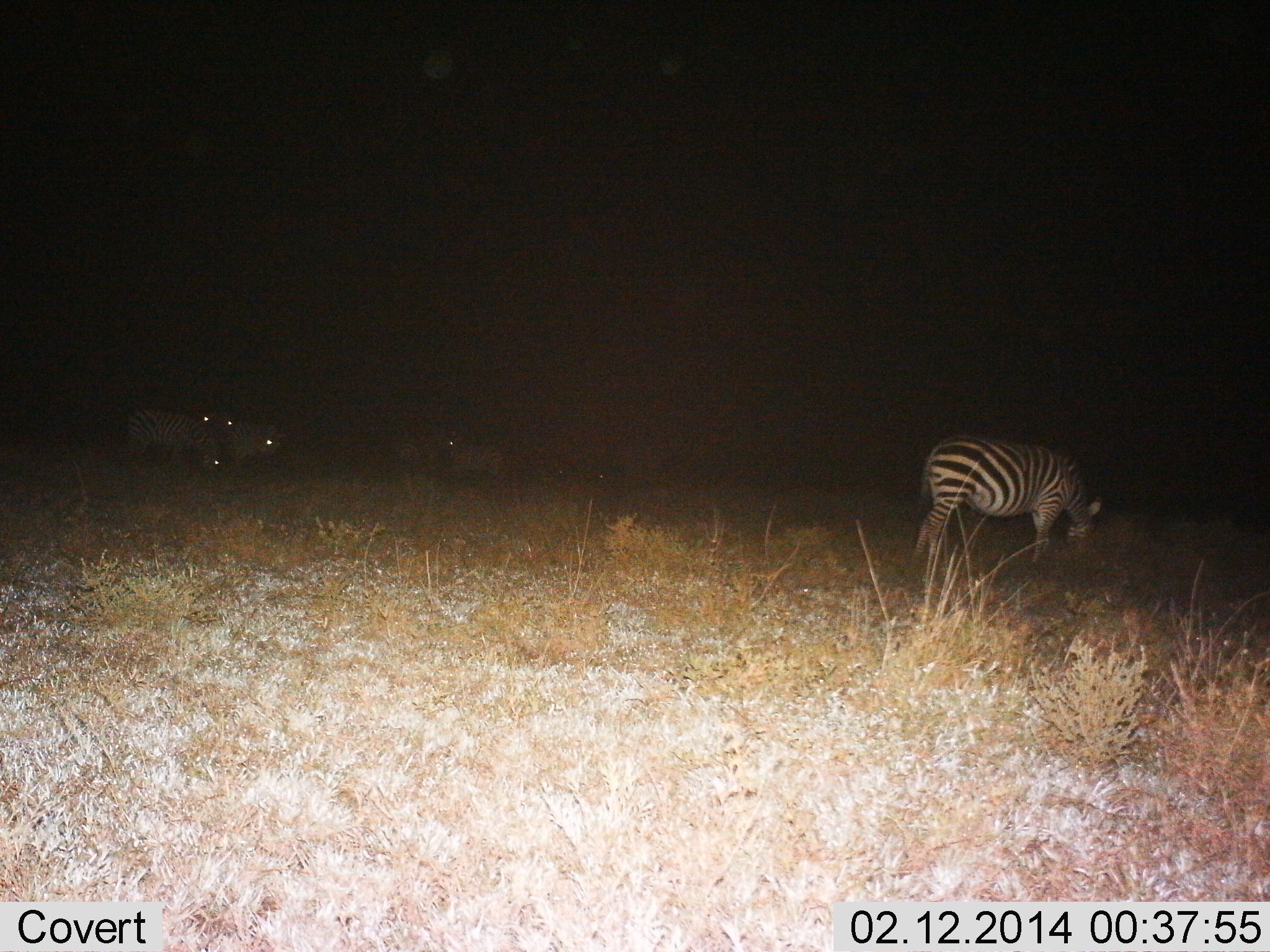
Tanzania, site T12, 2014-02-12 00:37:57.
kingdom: Animalia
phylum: Chordata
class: Mammalia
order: Perissodactyla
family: Equidae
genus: Equus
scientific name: Equus quagga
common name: plains zebra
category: zebra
Zebra (plains zebra) (Equus quagga), count 5. Behavior (volunteer vote fractions): standing 50%, resting 20%, moving 0%, interacting 0%. Young present (vote fraction): 0%. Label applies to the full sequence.